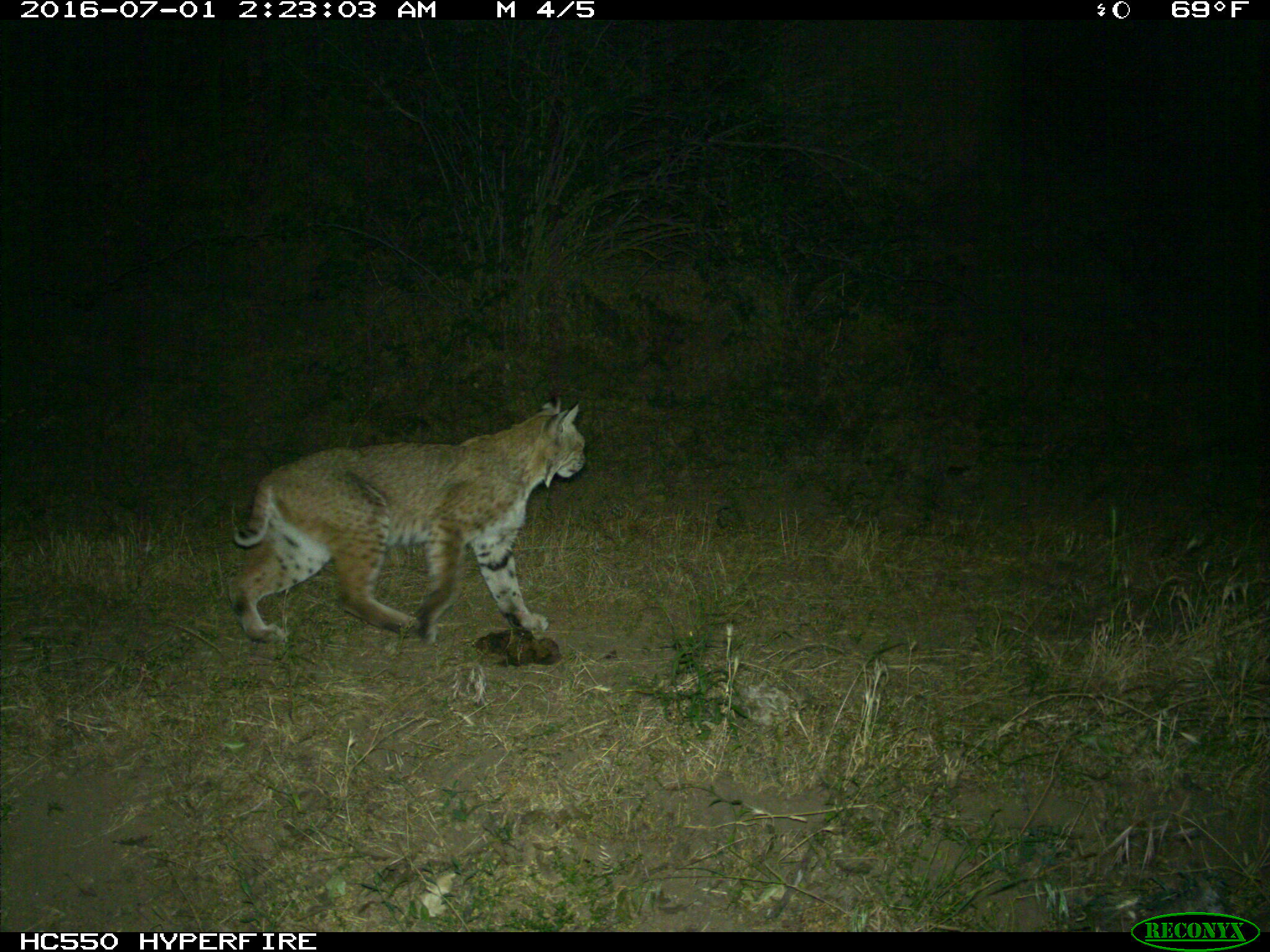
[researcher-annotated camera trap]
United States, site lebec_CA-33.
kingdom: Animalia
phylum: Chordata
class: Mammalia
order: Carnivora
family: Felidae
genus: Lynx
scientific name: Lynx rufus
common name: bobcat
Lynx rufus (bobcat).